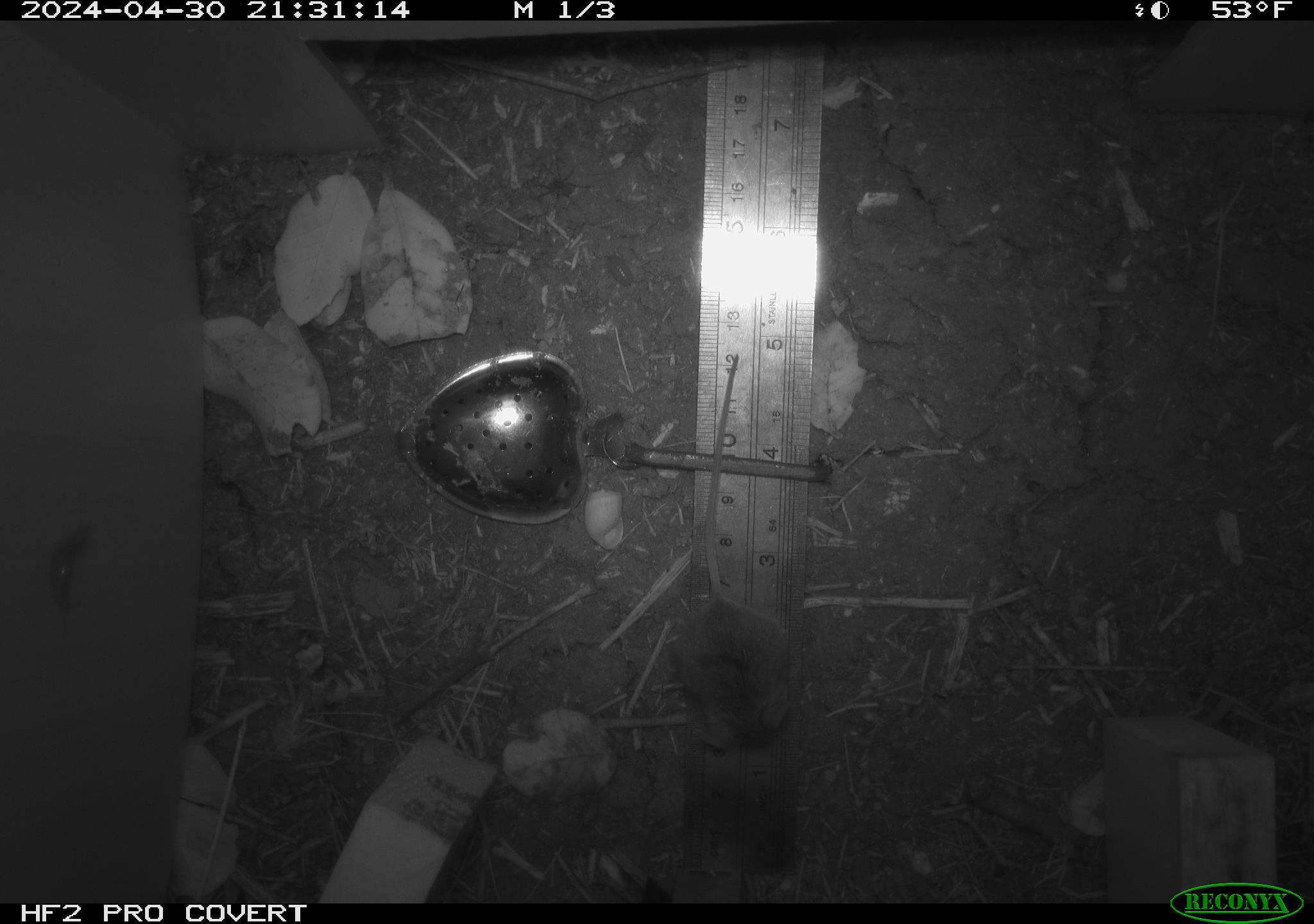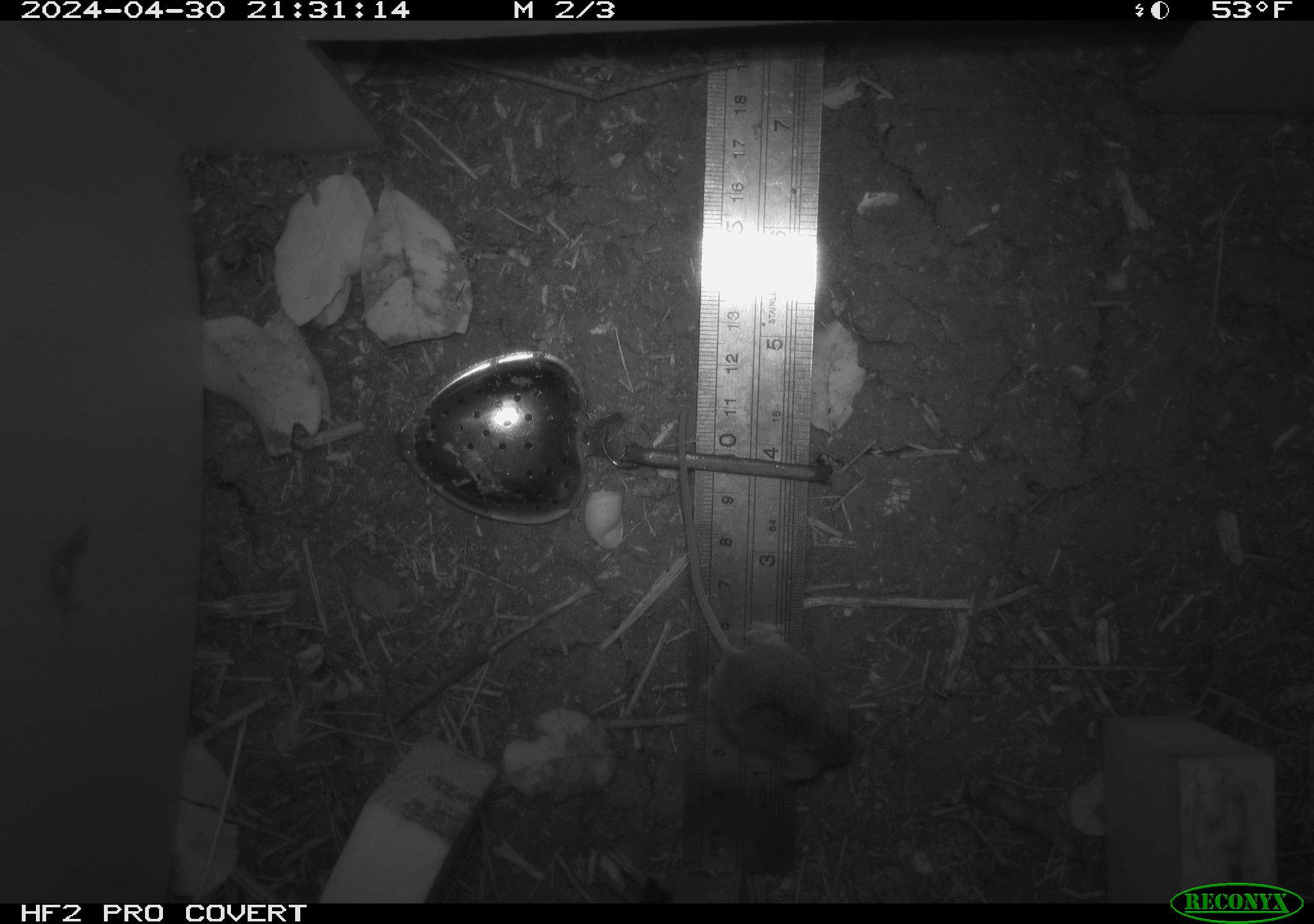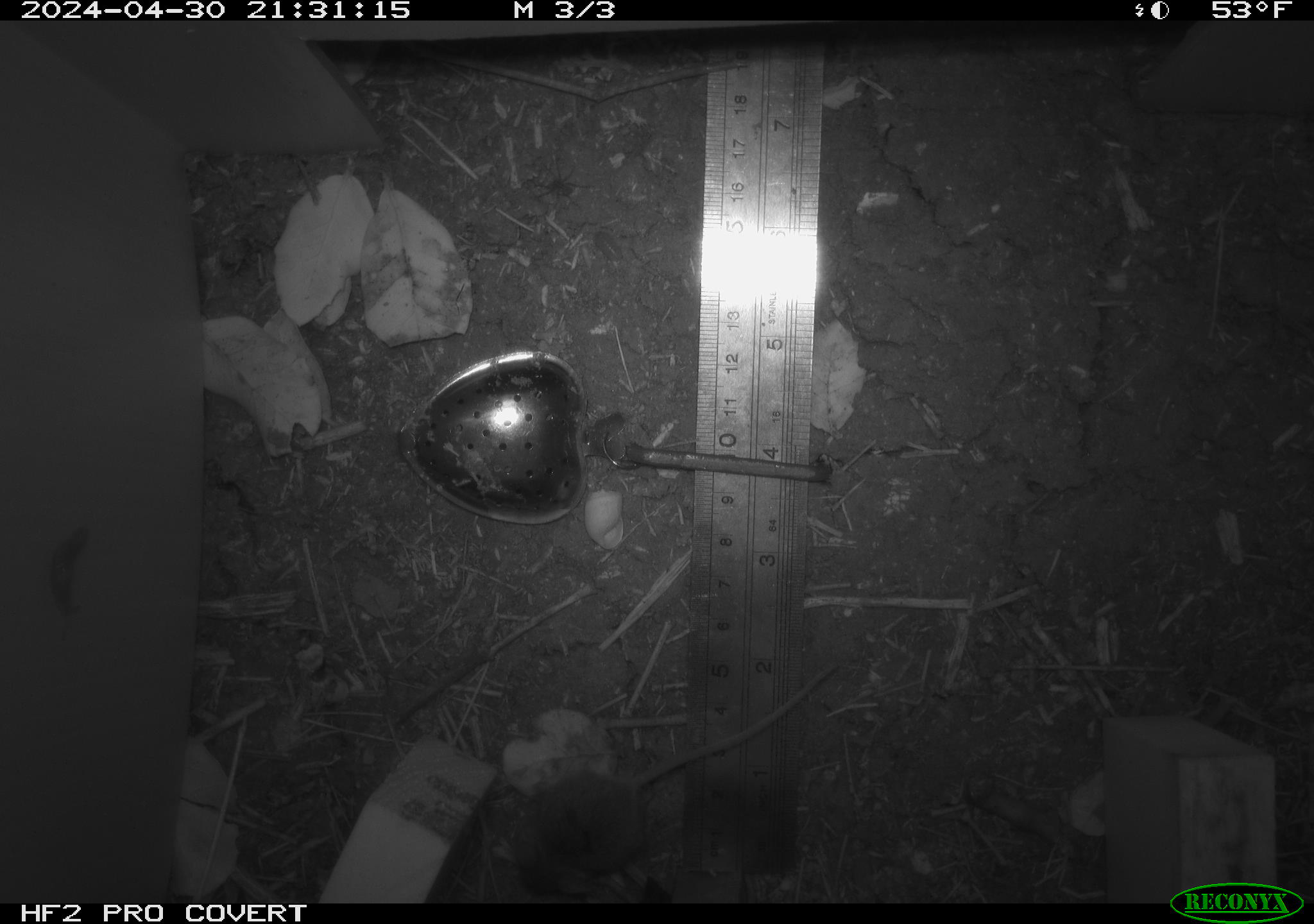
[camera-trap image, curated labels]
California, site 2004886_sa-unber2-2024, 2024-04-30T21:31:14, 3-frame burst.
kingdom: Animalia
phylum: Chordata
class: Mammalia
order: Rodentia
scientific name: Rodentia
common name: mouse species